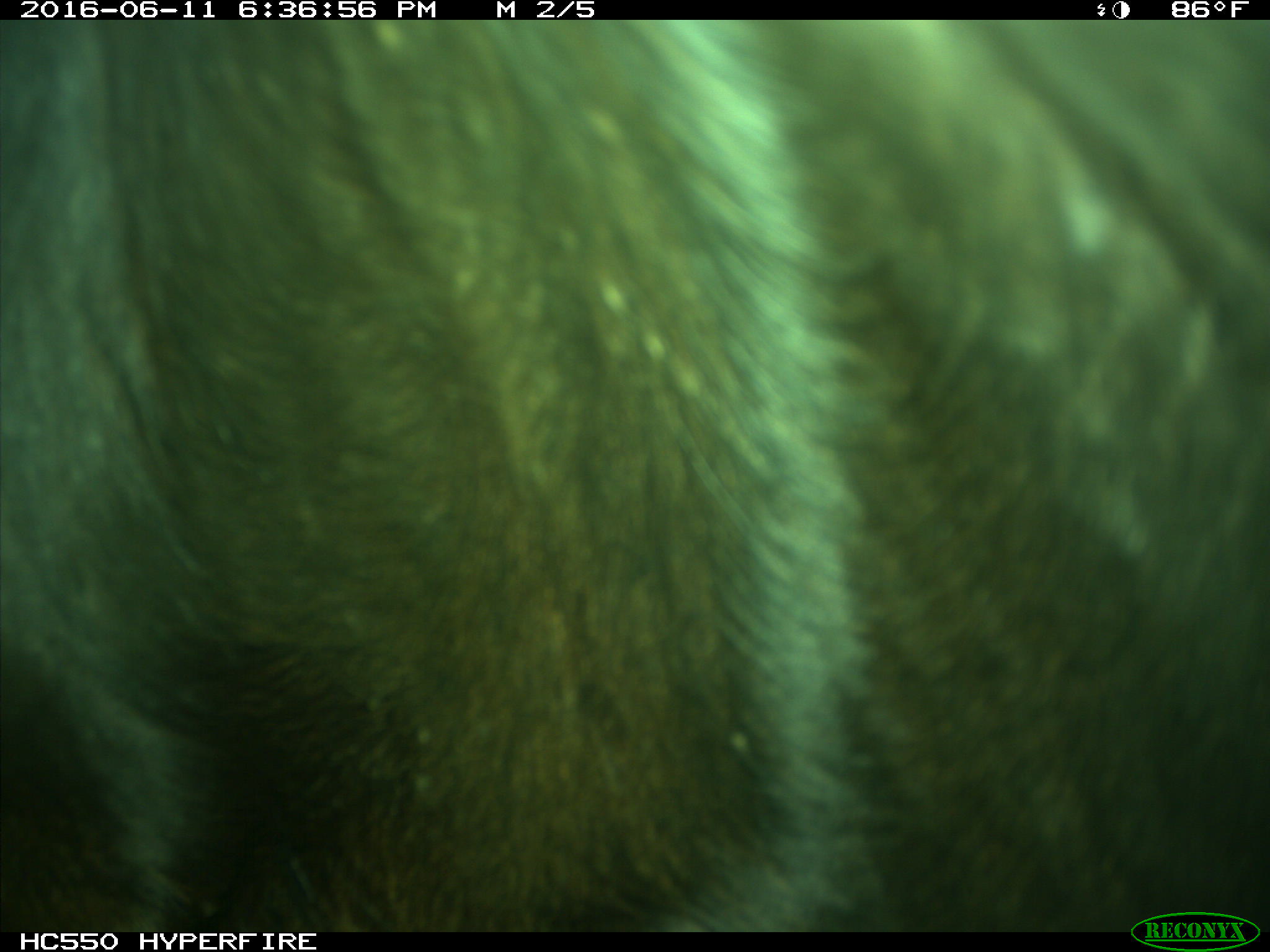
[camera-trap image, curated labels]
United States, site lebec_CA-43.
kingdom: Animalia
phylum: Chordata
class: Mammalia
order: Artiodactyla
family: Bovidae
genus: Bos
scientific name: Bos taurus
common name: domestic cow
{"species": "Bos taurus (domestic cow)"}